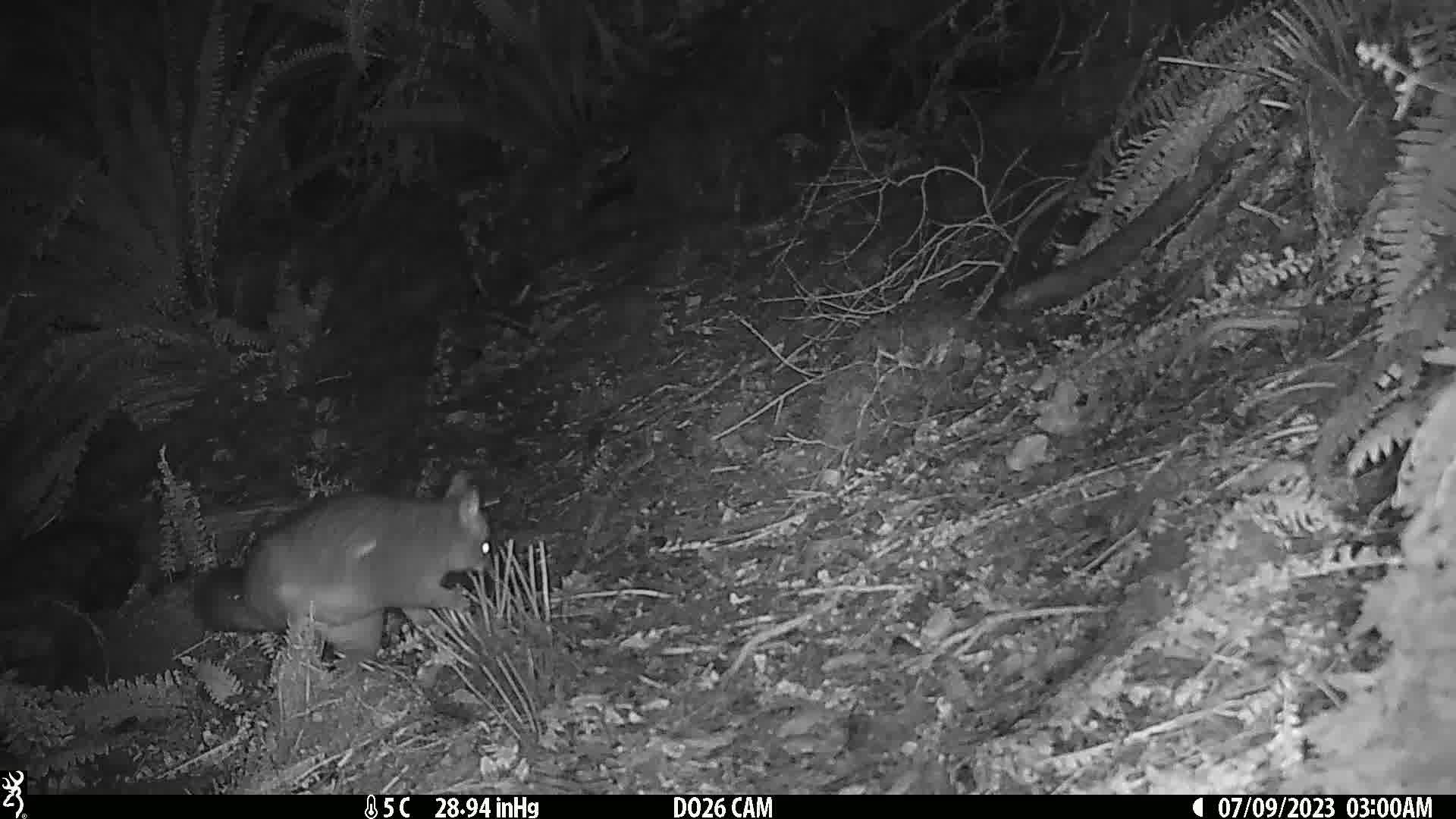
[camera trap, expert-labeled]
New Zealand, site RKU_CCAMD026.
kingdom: Animalia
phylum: Chordata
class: Mammalia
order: Diprotodontia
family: Phalangeridae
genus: Trichosurus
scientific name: Trichosurus vulpecula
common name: common brushtail possum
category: possum